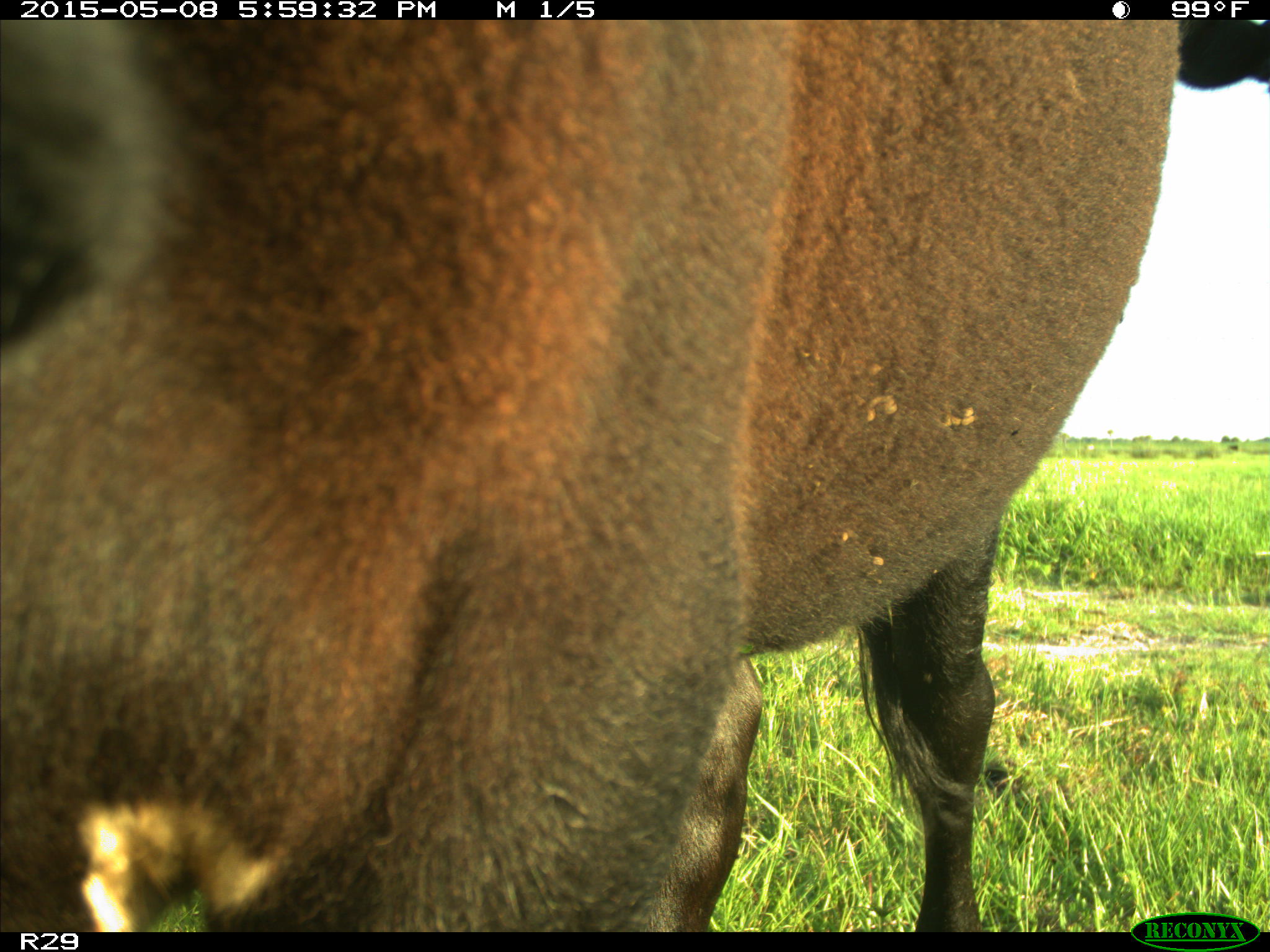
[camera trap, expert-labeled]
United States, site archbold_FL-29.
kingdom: Animalia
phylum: Chordata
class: Mammalia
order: Artiodactyla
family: Bovidae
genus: Bos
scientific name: Bos taurus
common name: domestic cow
Bos taurus (domestic cow).